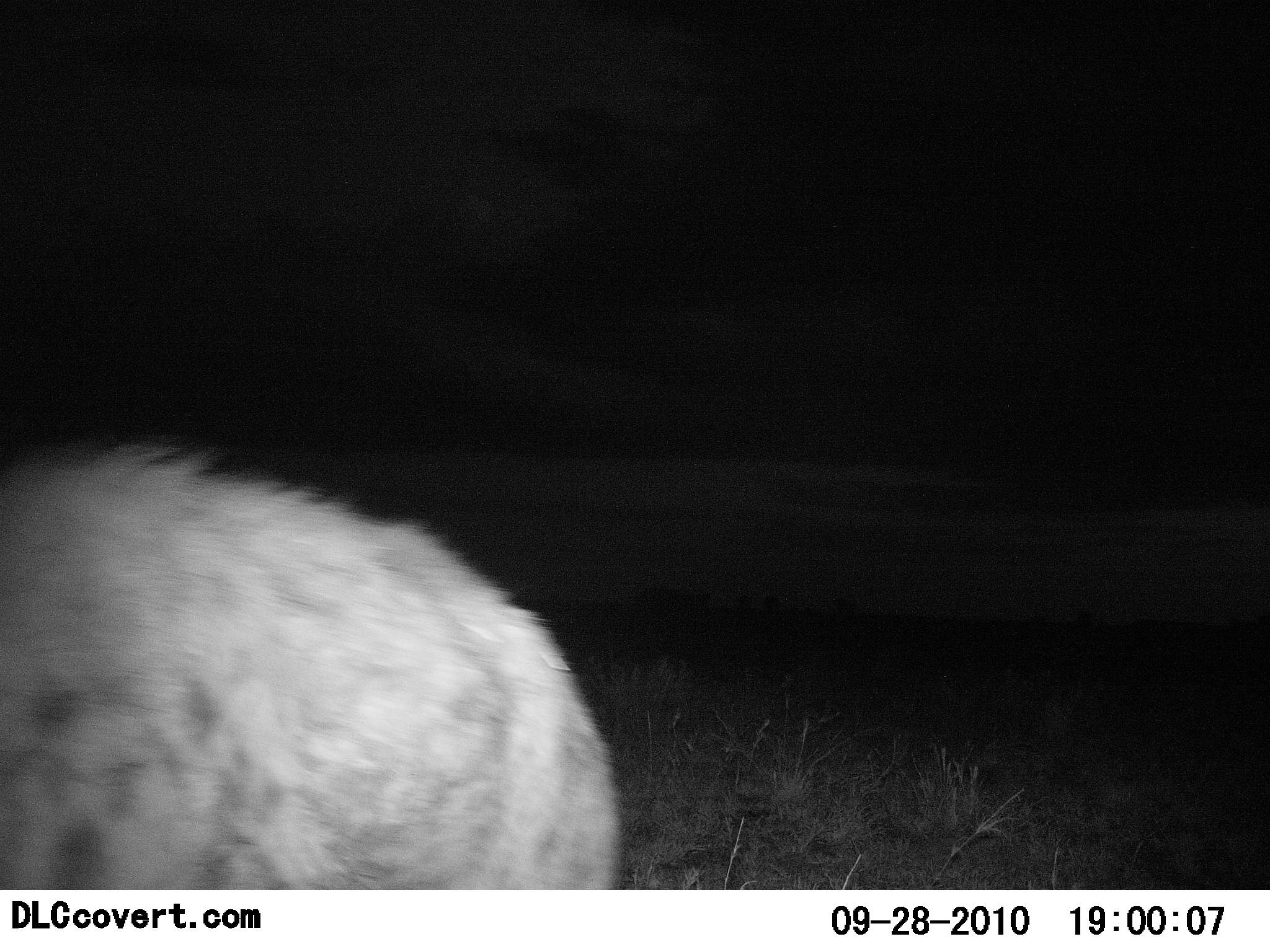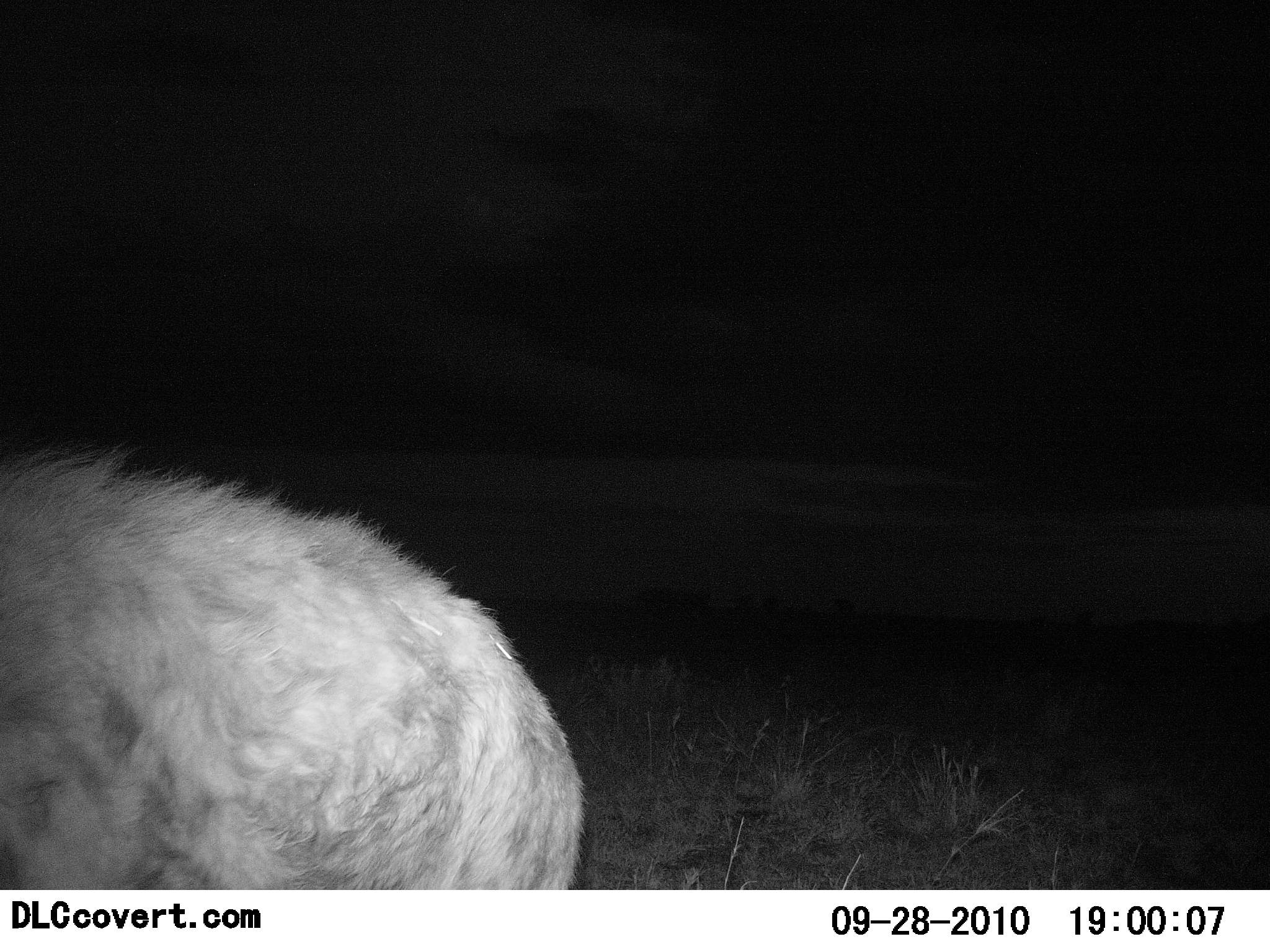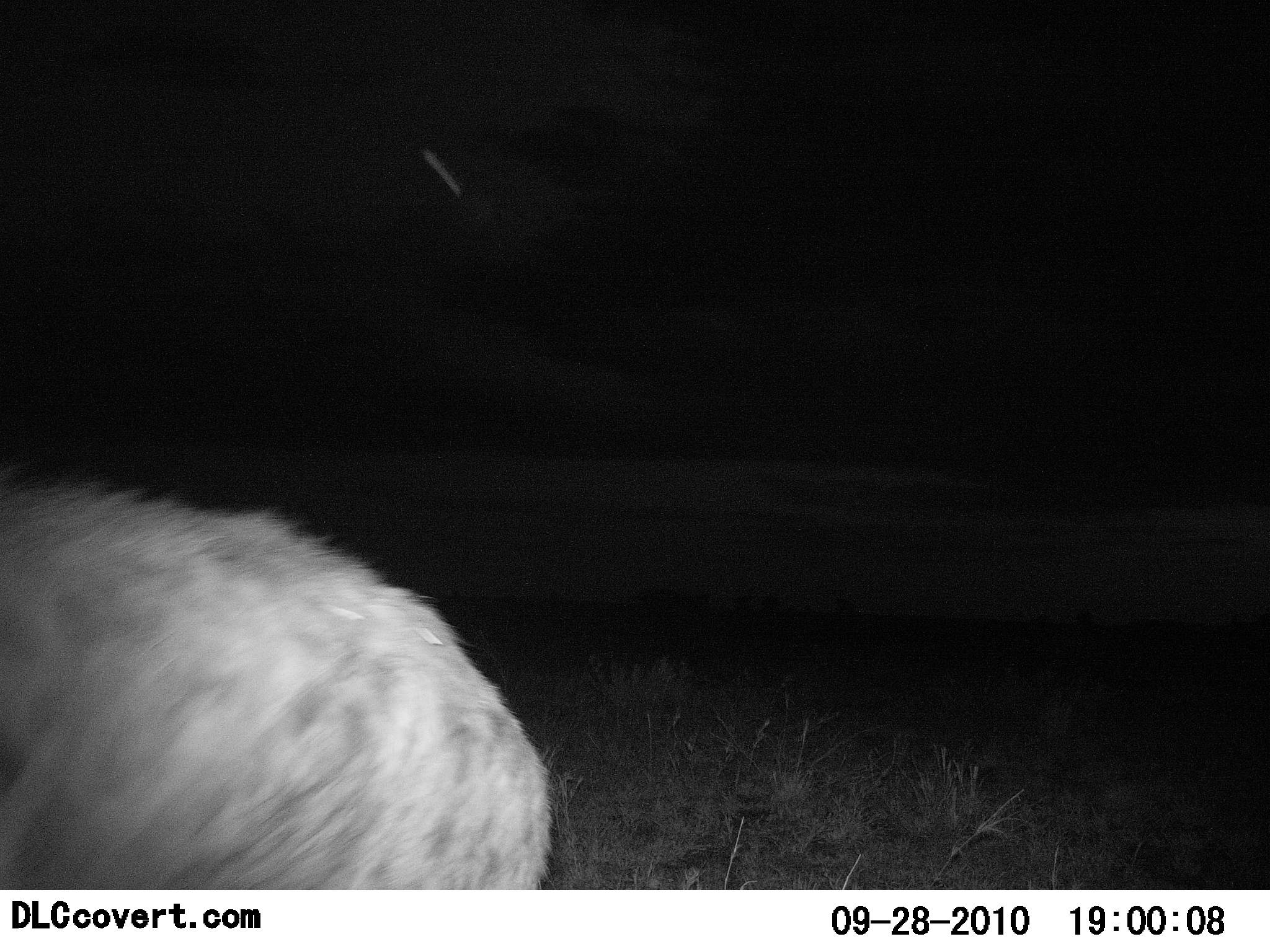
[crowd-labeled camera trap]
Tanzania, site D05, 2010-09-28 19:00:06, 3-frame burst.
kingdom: Animalia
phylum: Chordata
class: Mammalia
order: Carnivora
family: Hyaenidae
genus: Crocuta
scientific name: Crocuta crocuta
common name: spotted hyena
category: hyenaspotted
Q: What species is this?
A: Hyenaspotted (spotted hyena) (Crocuta crocuta).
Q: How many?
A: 1.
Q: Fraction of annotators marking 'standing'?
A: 82%.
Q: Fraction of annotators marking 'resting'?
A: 0%.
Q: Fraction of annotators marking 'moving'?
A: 27%.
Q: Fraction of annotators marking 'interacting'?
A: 0%.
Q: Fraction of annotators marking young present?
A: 0%.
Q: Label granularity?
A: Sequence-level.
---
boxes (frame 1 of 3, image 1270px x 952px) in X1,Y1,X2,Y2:
animal: 0,441,620,891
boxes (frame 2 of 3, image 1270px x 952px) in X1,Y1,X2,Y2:
animal: 0,458,582,890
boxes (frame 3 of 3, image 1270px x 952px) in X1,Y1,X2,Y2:
animal: 0,479,553,887